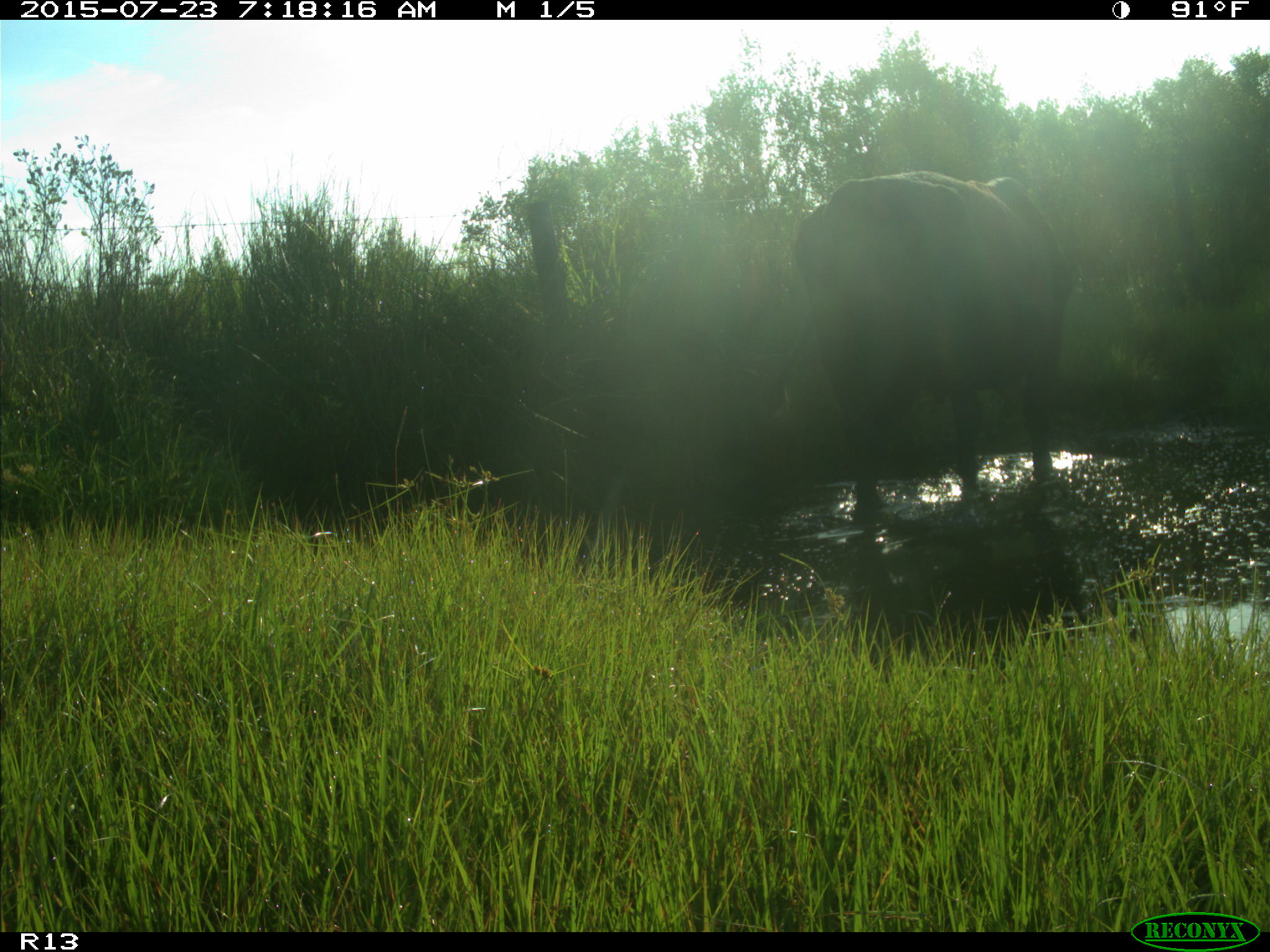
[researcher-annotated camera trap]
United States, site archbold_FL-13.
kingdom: Animalia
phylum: Chordata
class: Mammalia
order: Artiodactyla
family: Bovidae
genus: Bos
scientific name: Bos taurus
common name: domestic cow